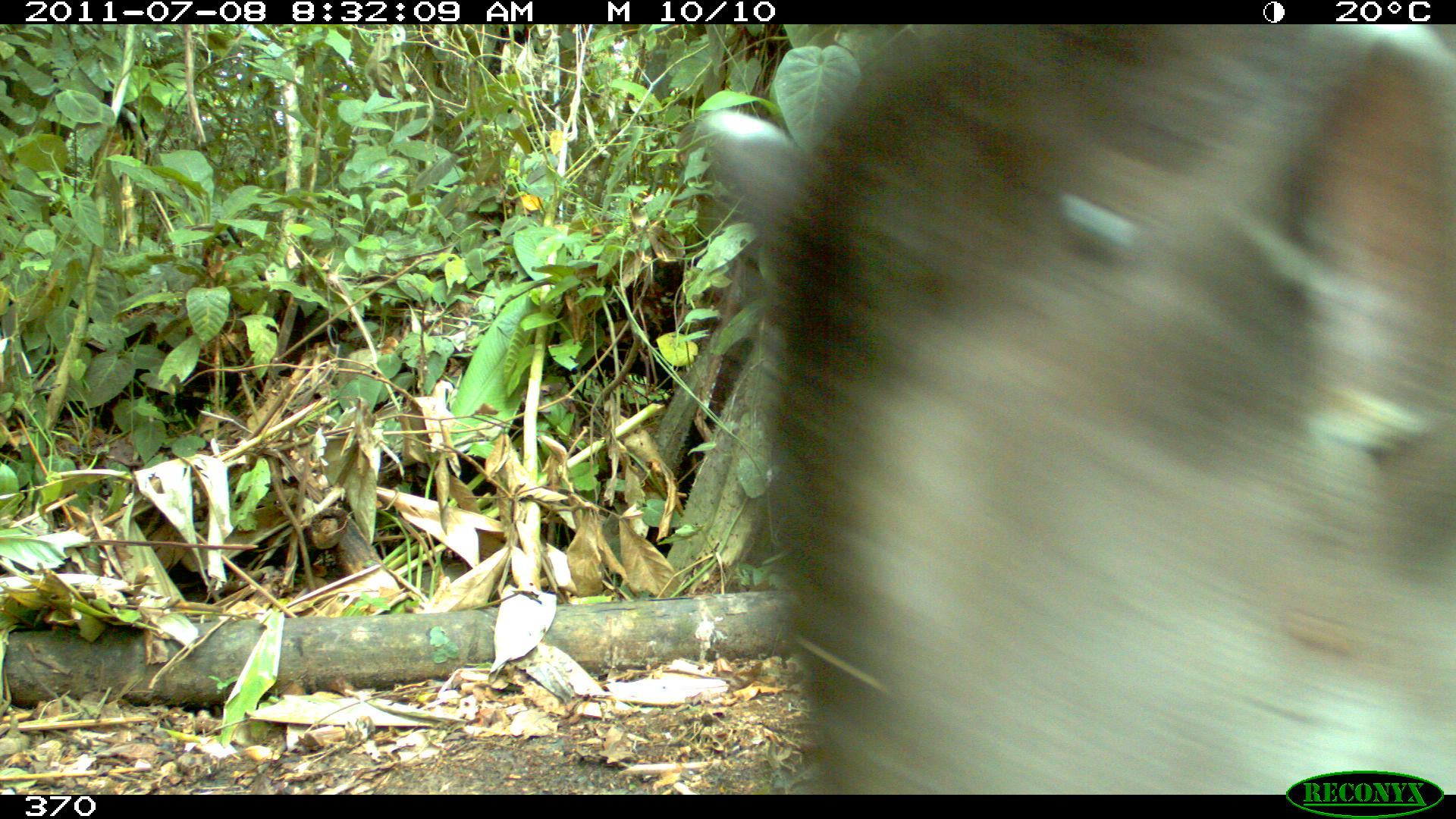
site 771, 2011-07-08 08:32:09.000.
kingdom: Animalia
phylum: Chordata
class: Mammalia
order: Perissodactyla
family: Tapiridae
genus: Tapirus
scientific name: Tapirus terrestris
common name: south american tapir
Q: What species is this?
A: Tapirus terrestris (south american tapir).